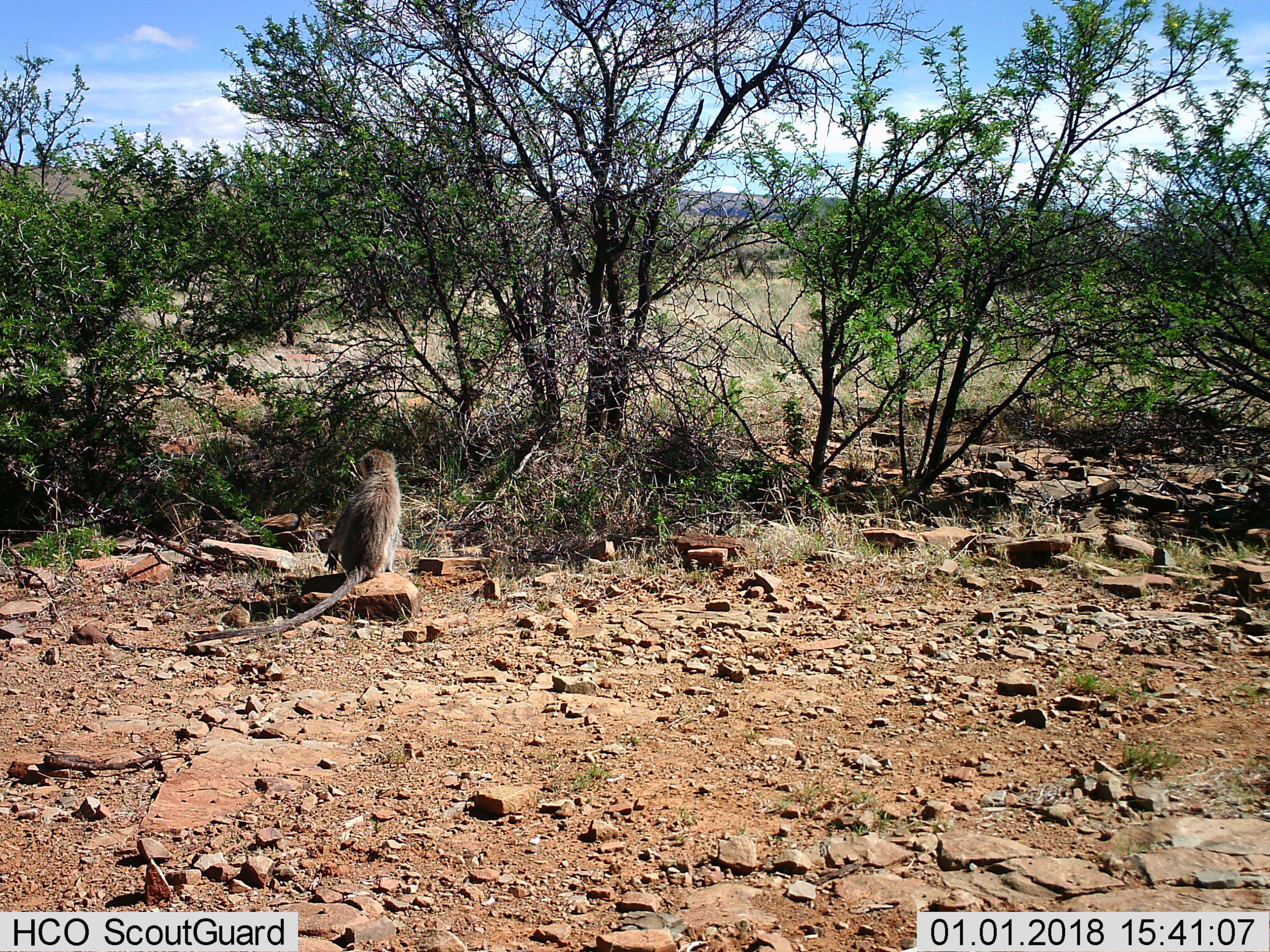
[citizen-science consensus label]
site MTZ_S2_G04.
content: unidentified animal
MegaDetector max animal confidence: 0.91